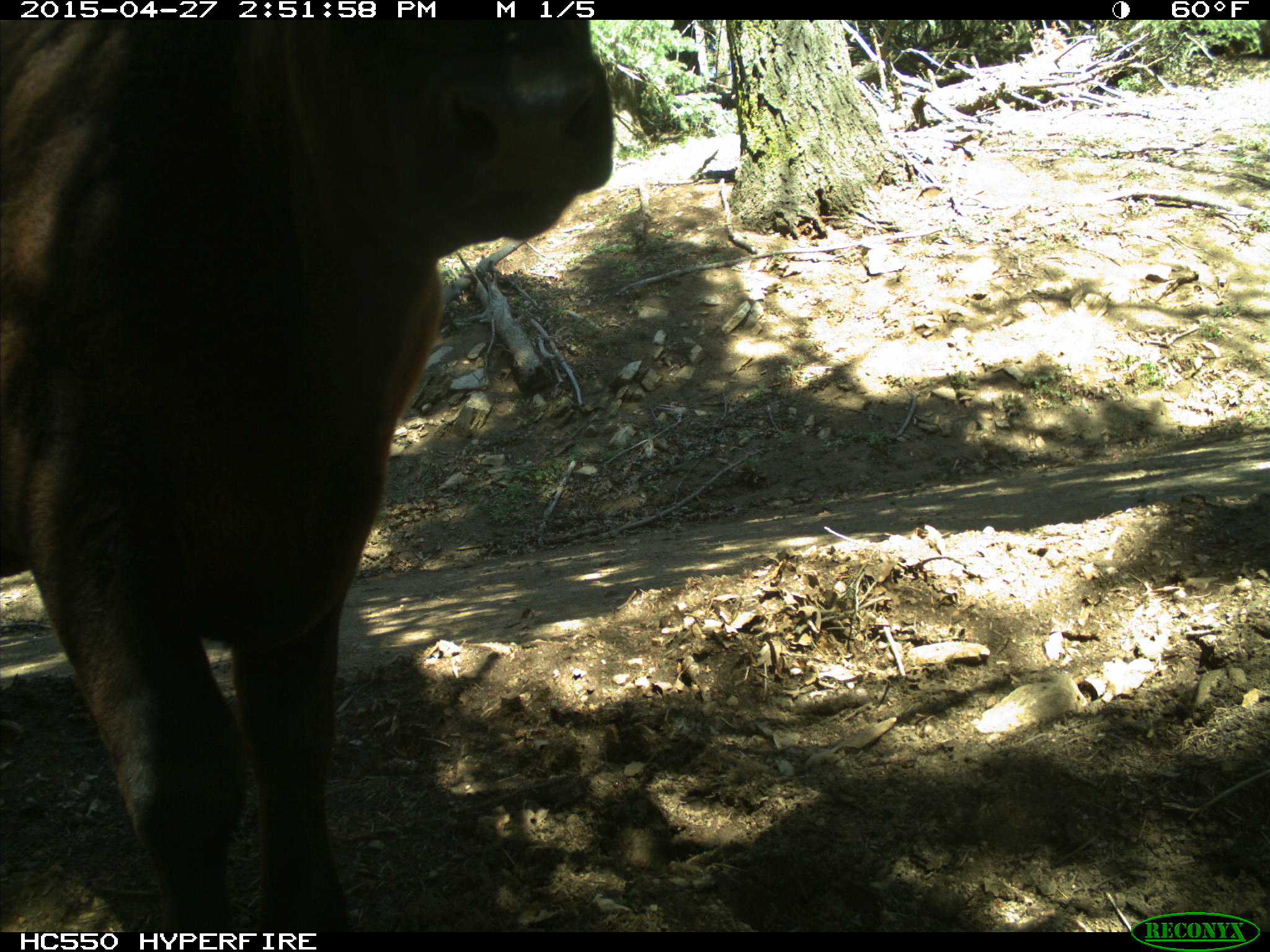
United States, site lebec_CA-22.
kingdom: Animalia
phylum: Chordata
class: Mammalia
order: Artiodactyla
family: Bovidae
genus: Bos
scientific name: Bos taurus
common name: domestic cow